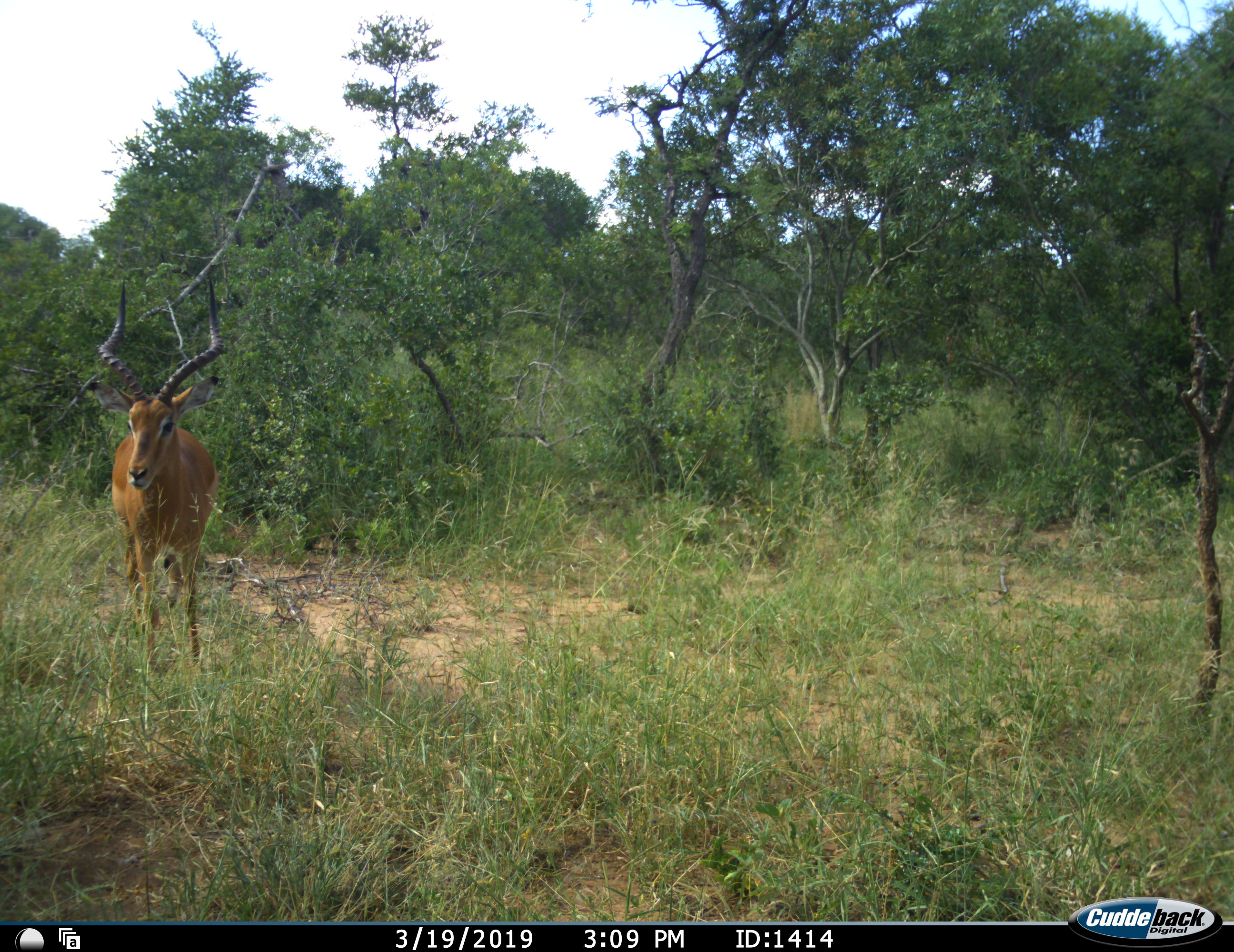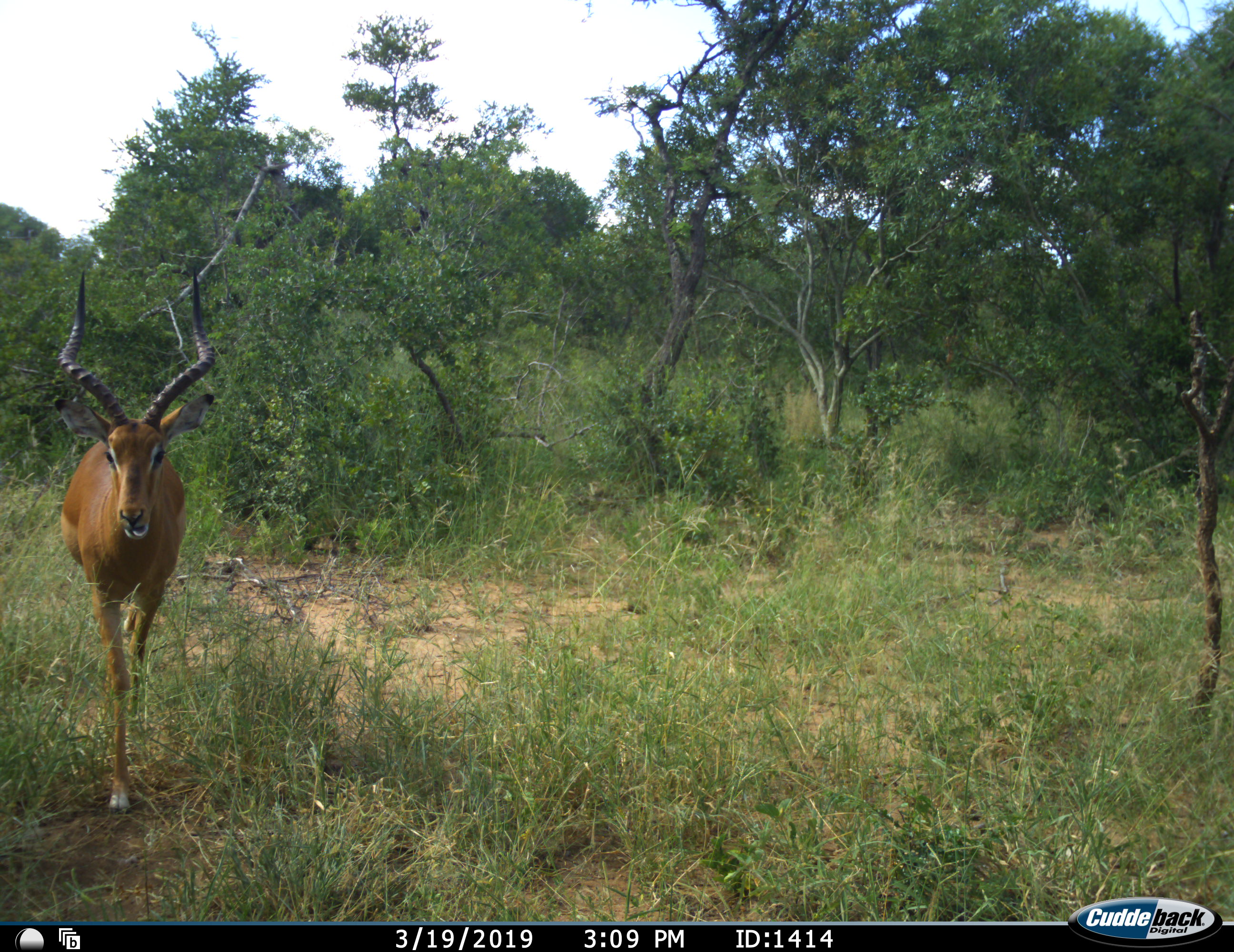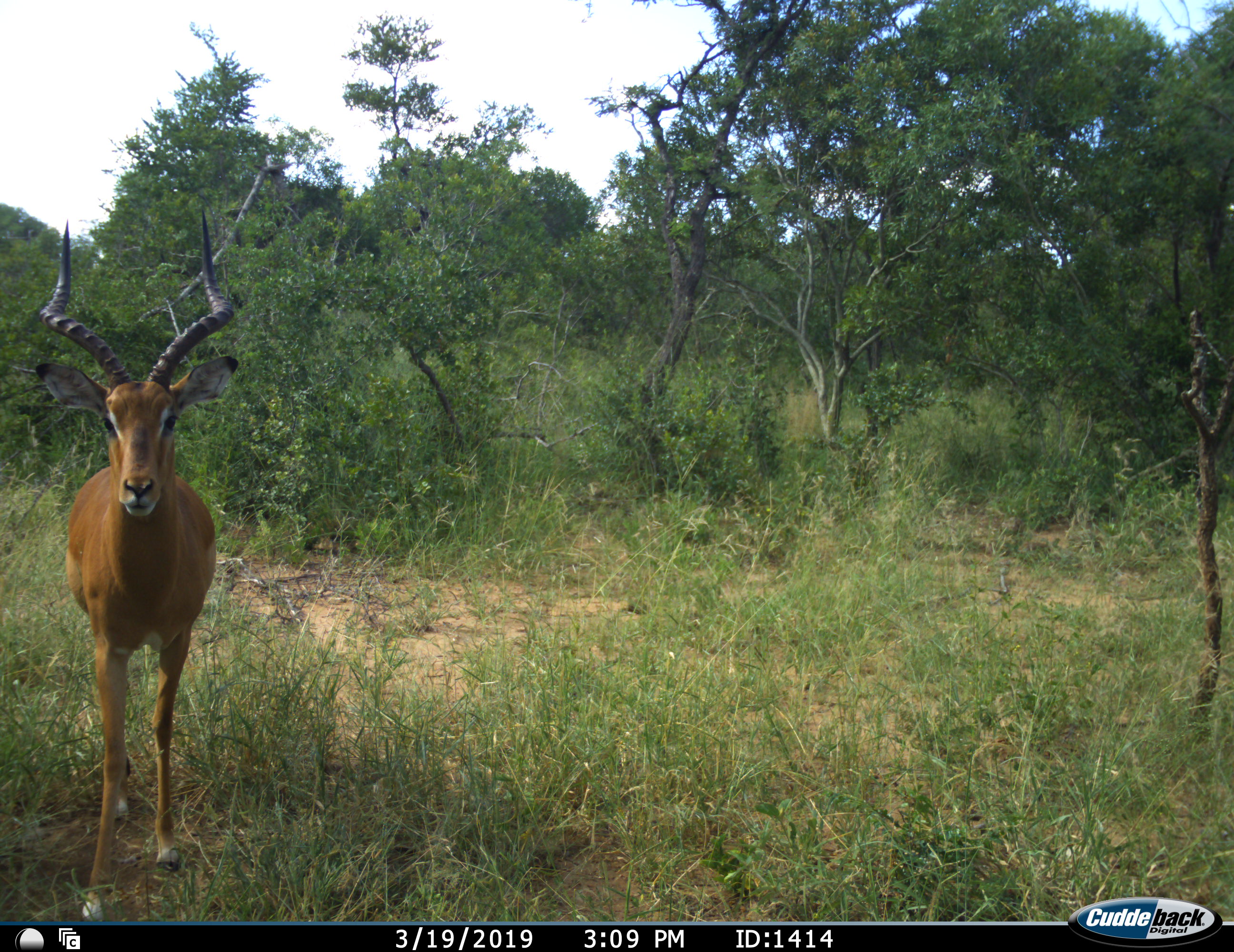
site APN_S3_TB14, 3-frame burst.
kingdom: Animalia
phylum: Chordata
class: Mammalia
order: Artiodactyla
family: Bovidae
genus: Aepyceros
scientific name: Aepyceros melampus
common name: impala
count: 1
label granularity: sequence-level